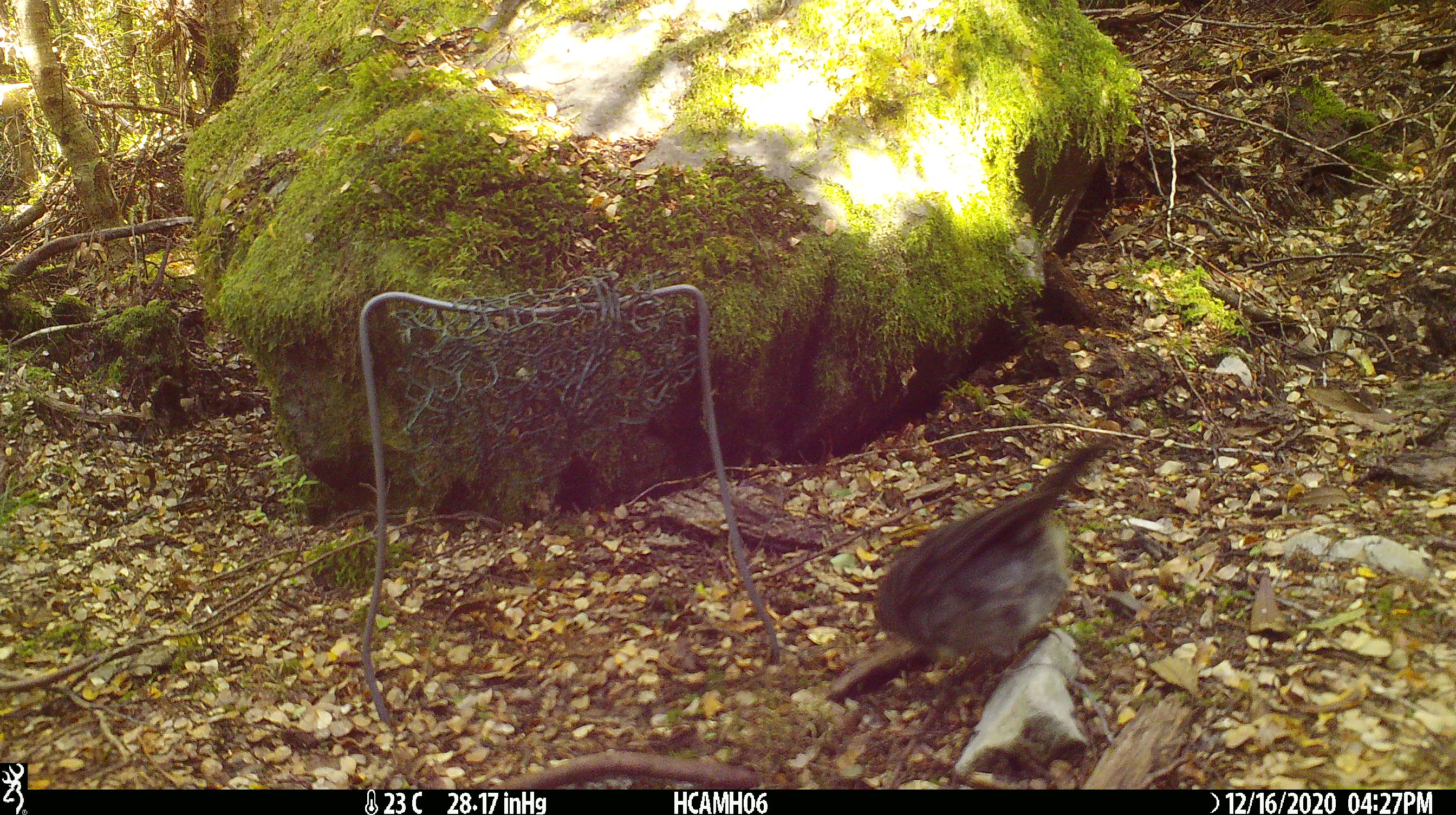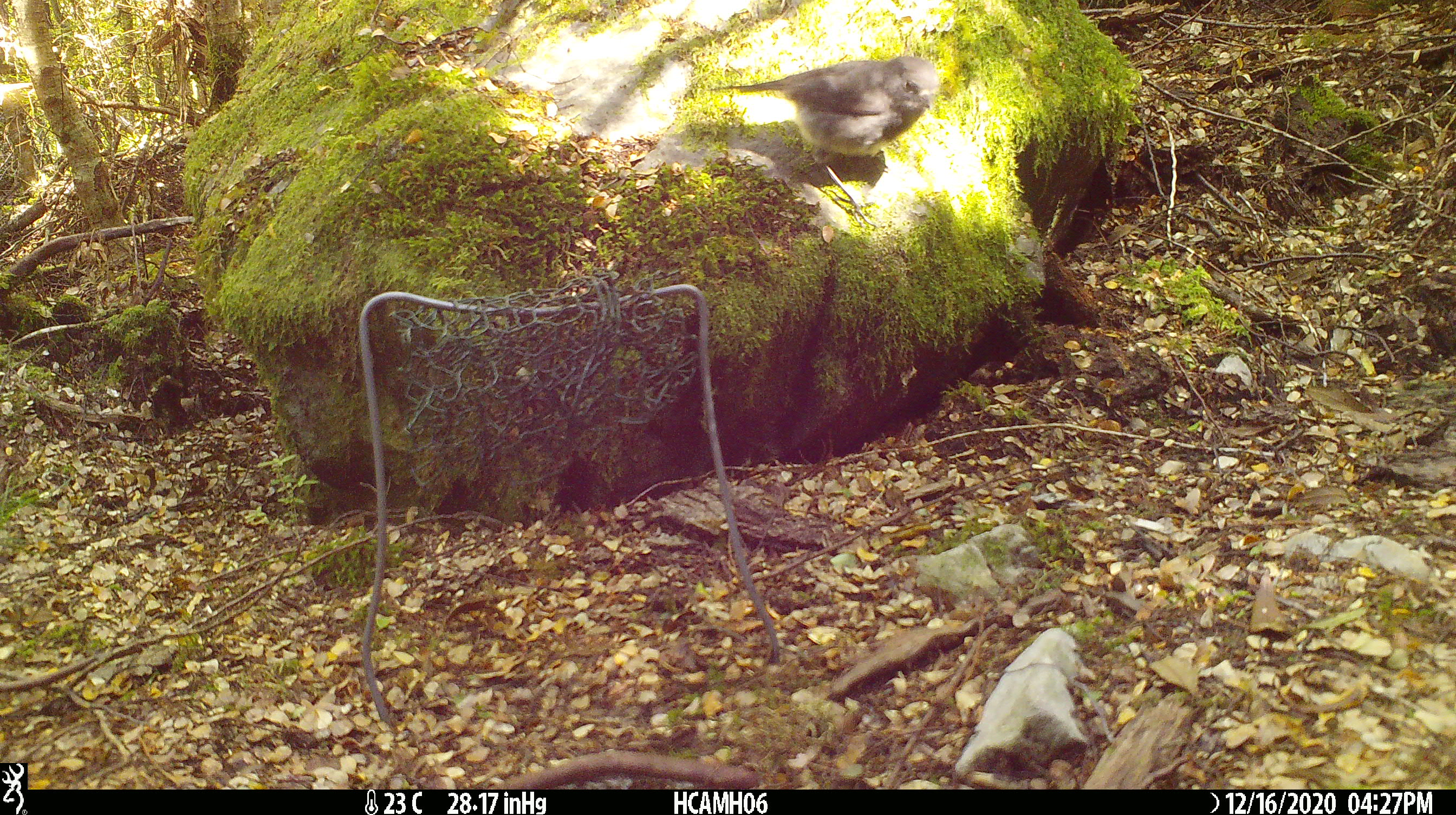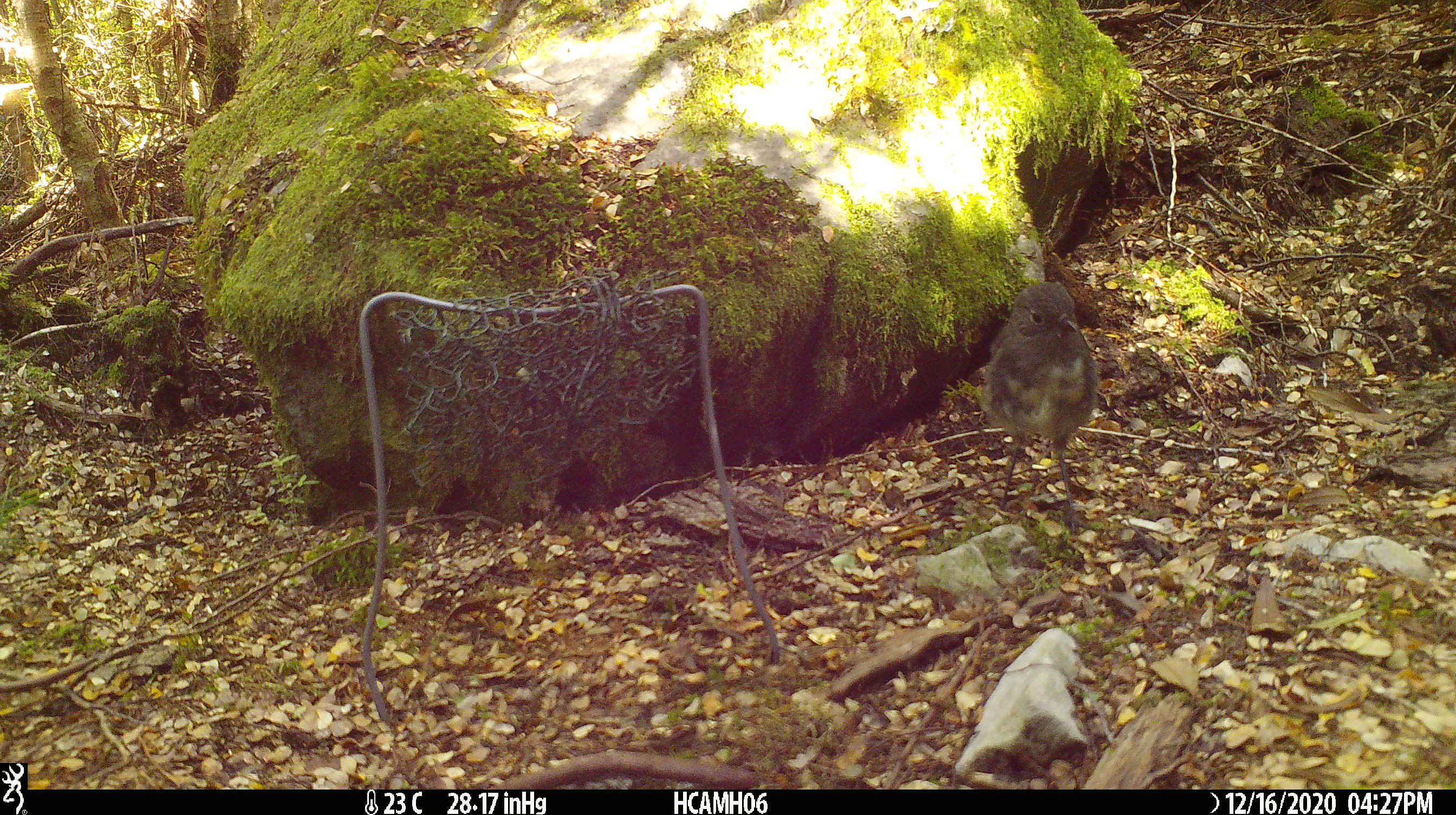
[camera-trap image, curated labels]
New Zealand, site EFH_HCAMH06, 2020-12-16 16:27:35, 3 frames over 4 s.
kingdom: Animalia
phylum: Chordata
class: Aves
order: Passeriformes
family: Petroicidae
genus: Petroica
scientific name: Petroica australis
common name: new zealand robin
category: robin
Robin (new zealand robin) (Petroica australis).